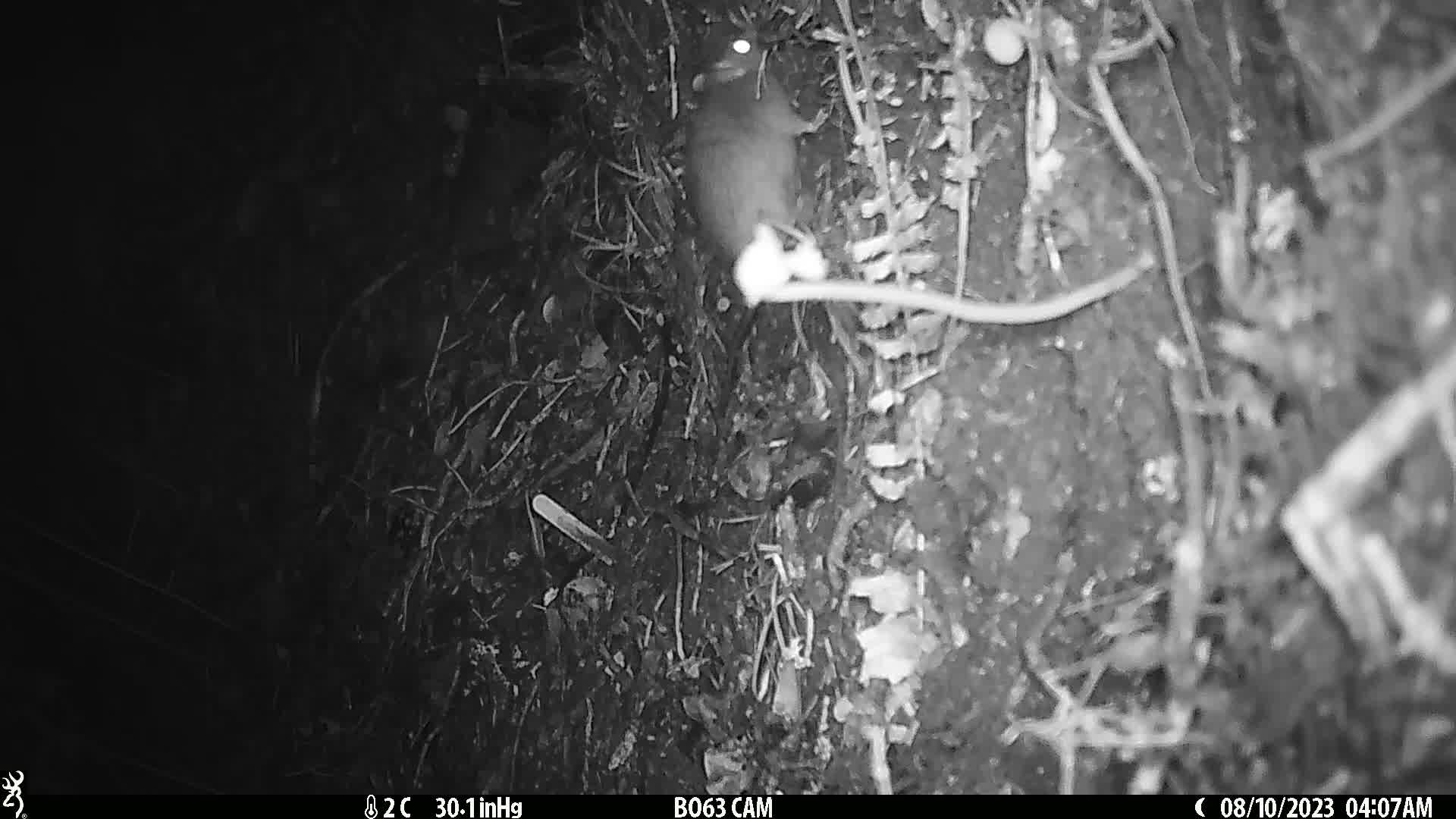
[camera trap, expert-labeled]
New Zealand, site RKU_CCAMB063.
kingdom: Animalia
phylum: Chordata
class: Mammalia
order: Rodentia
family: Muridae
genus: Rattus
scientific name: Rattus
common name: rat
Rat (Rattus).